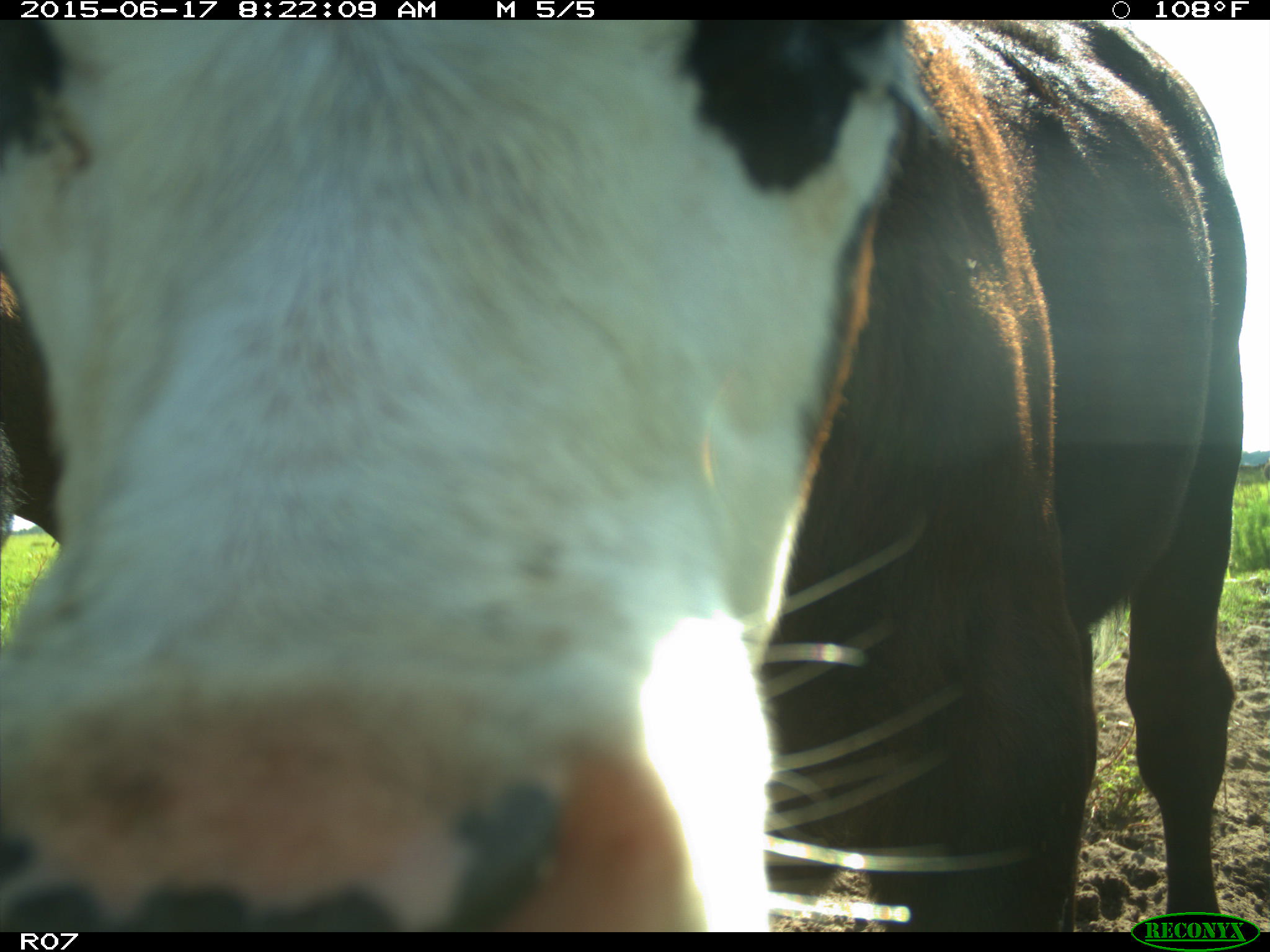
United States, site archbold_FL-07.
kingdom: Animalia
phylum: Chordata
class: Mammalia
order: Artiodactyla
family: Bovidae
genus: Bos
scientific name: Bos taurus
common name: domestic cow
Bos taurus (domestic cow).